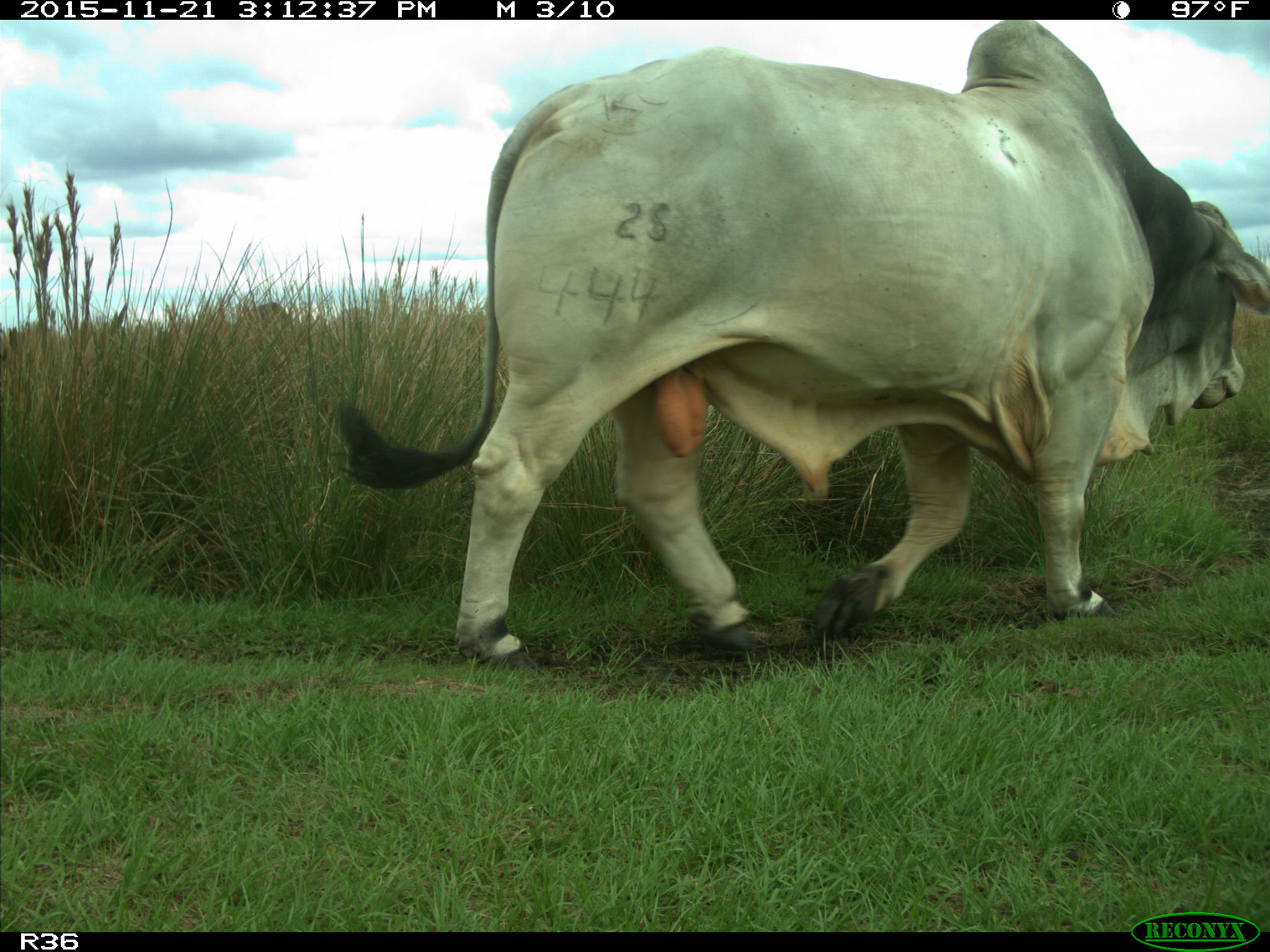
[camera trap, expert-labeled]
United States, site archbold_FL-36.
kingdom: Animalia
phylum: Chordata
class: Mammalia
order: Artiodactyla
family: Bovidae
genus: Bos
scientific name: Bos taurus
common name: domestic cow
Bos taurus (domestic cow).